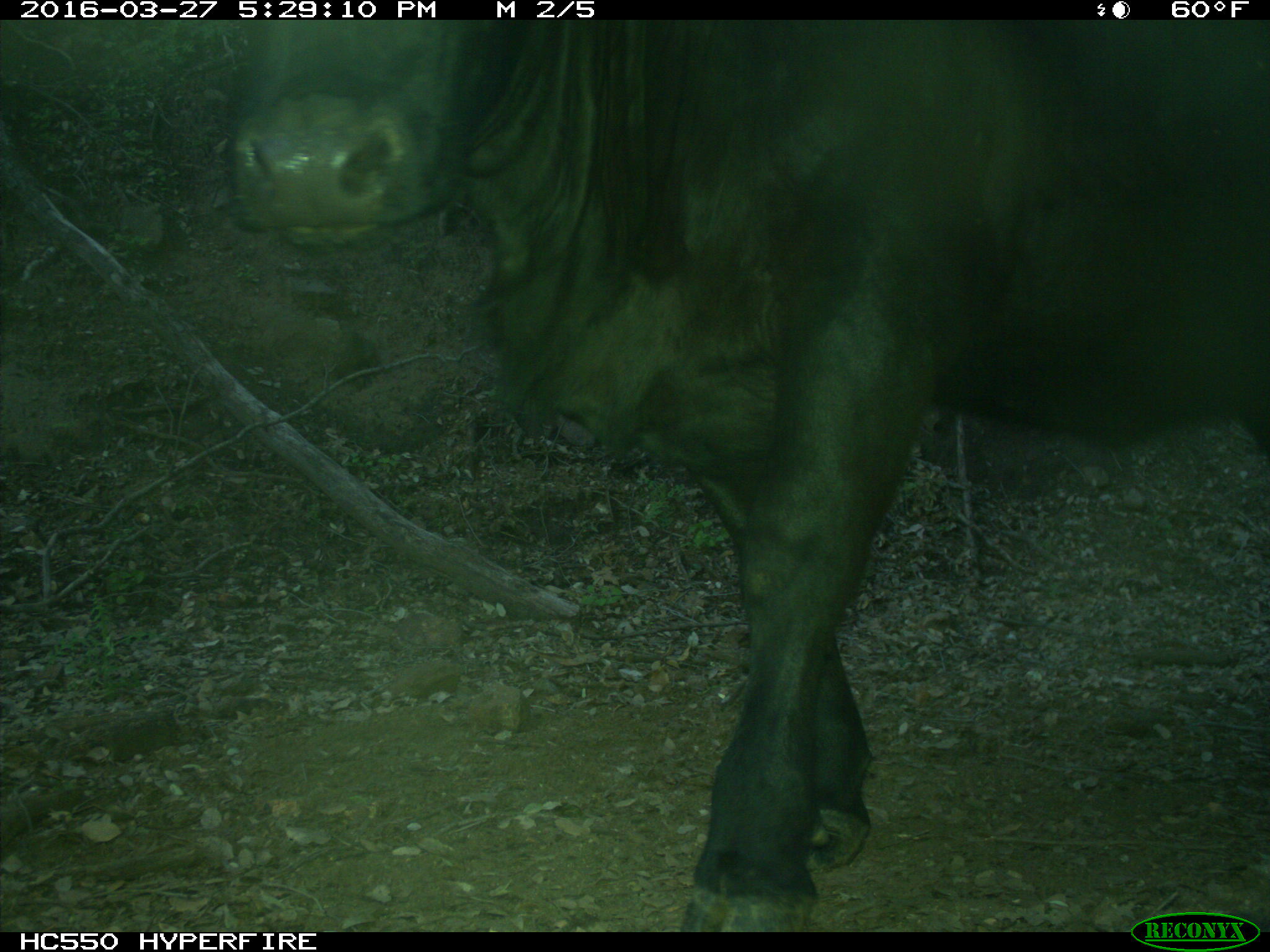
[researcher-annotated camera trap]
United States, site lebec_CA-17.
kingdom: Animalia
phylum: Chordata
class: Mammalia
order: Artiodactyla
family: Bovidae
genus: Bos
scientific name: Bos taurus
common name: domestic cow